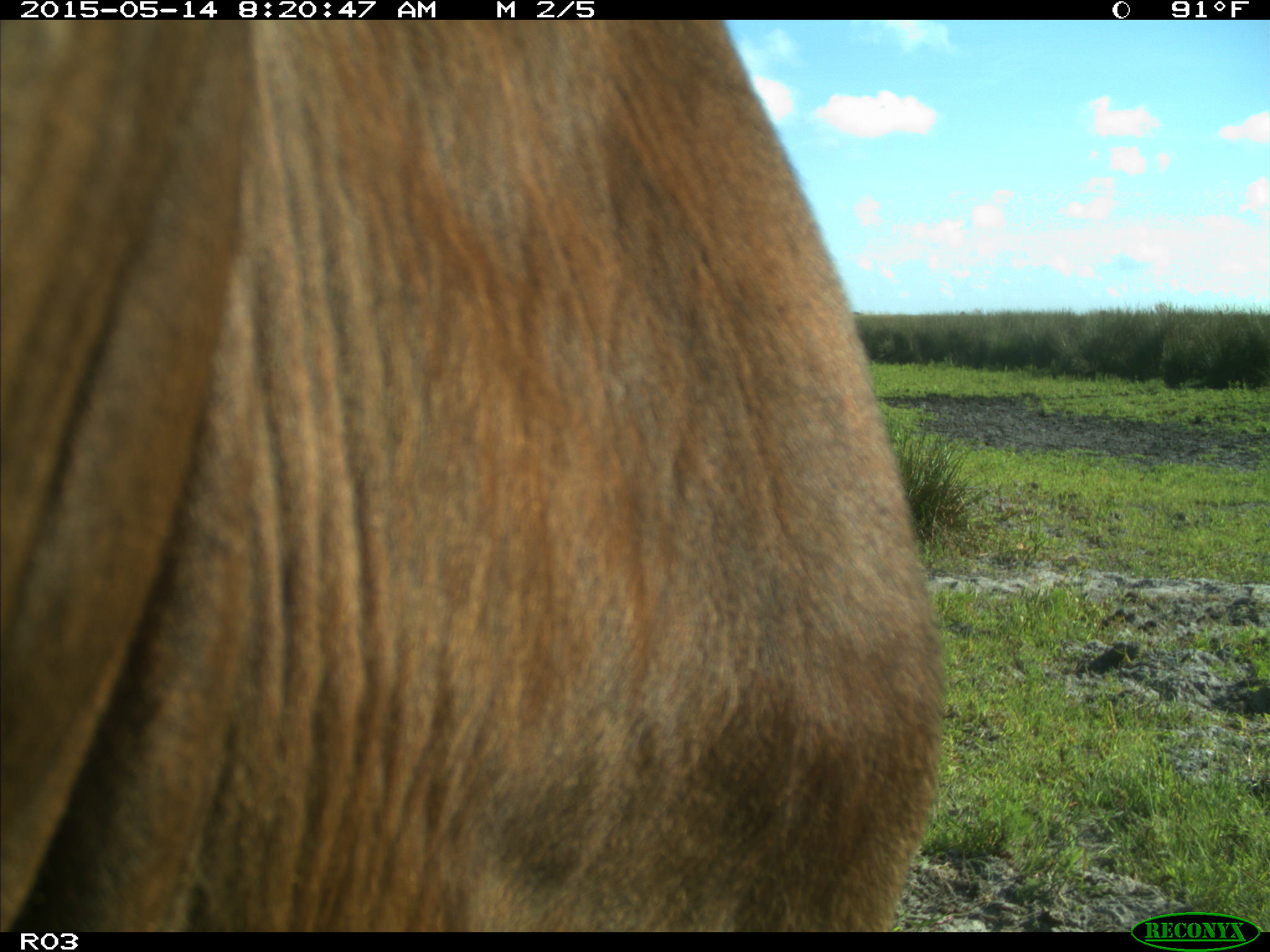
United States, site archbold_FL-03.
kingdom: Animalia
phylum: Chordata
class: Mammalia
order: Artiodactyla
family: Bovidae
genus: Bos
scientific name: Bos taurus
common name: domestic cow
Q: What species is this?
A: Bos taurus (domestic cow).